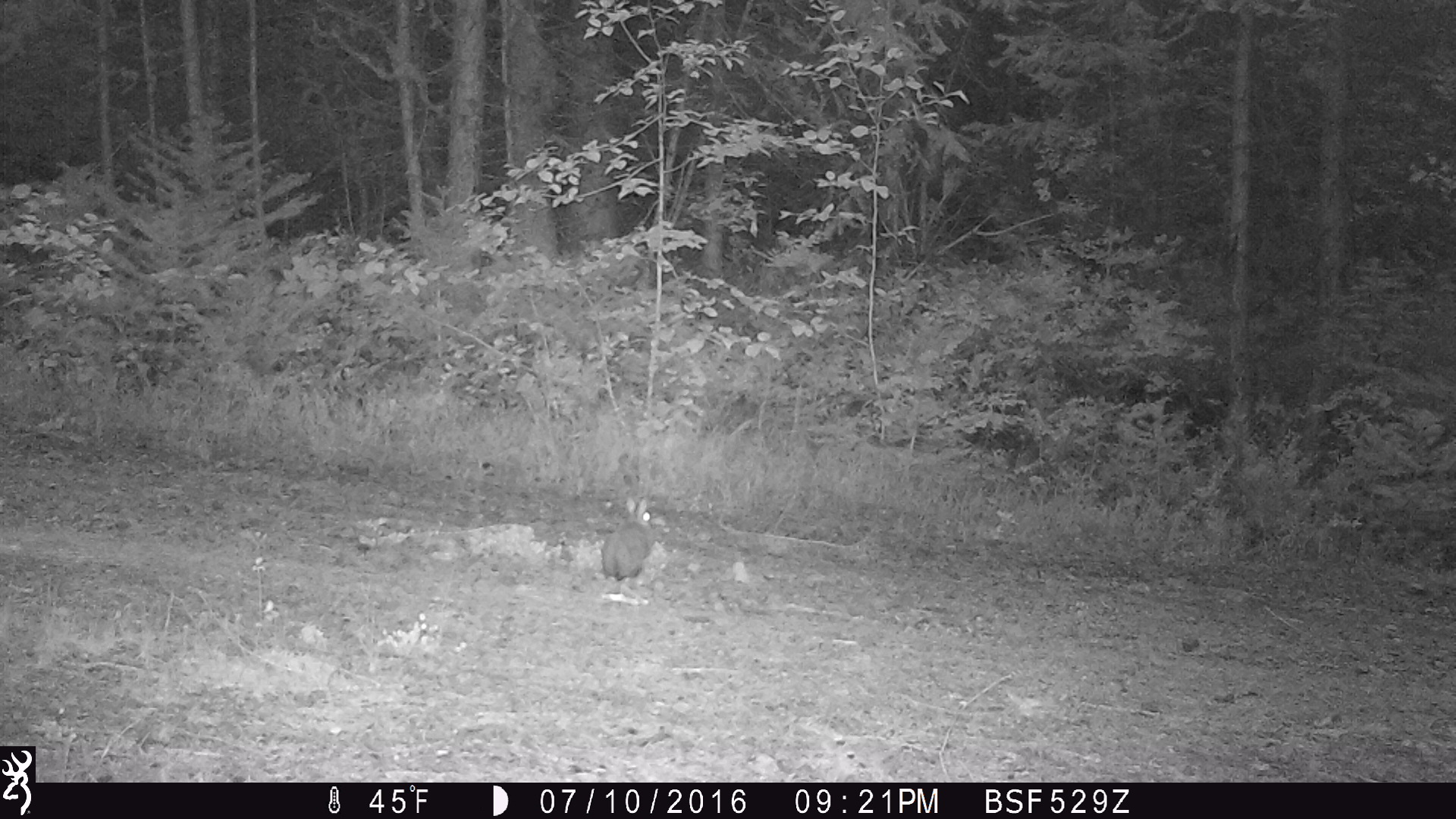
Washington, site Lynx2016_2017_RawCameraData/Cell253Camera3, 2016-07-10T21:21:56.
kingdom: Animalia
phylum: Chordata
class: Mammalia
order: Lagomorpha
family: Leporidae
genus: Lepus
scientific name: Lepus americanus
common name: snowshoe hare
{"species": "Lepus americanus (snowshoe hare)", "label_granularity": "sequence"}